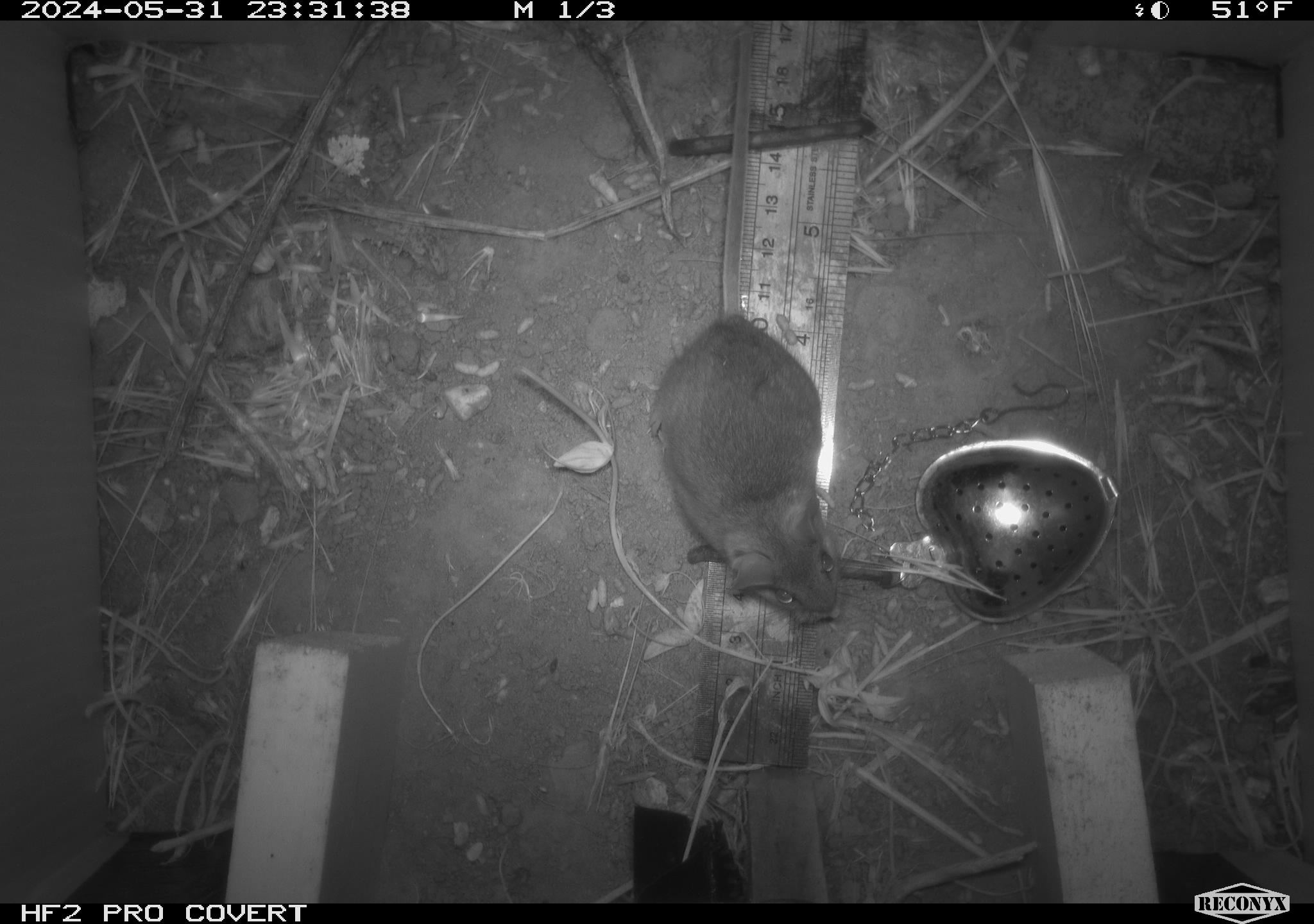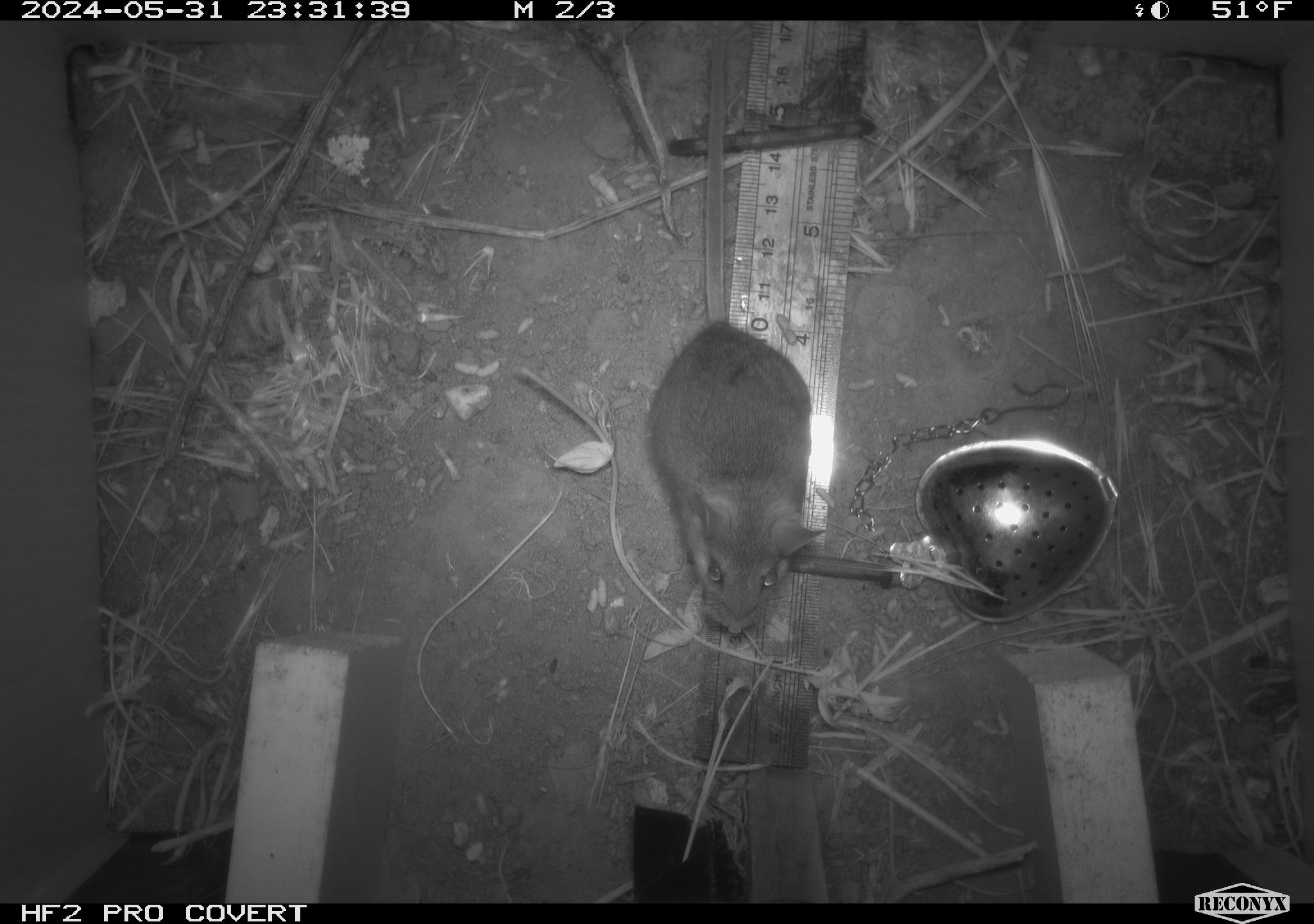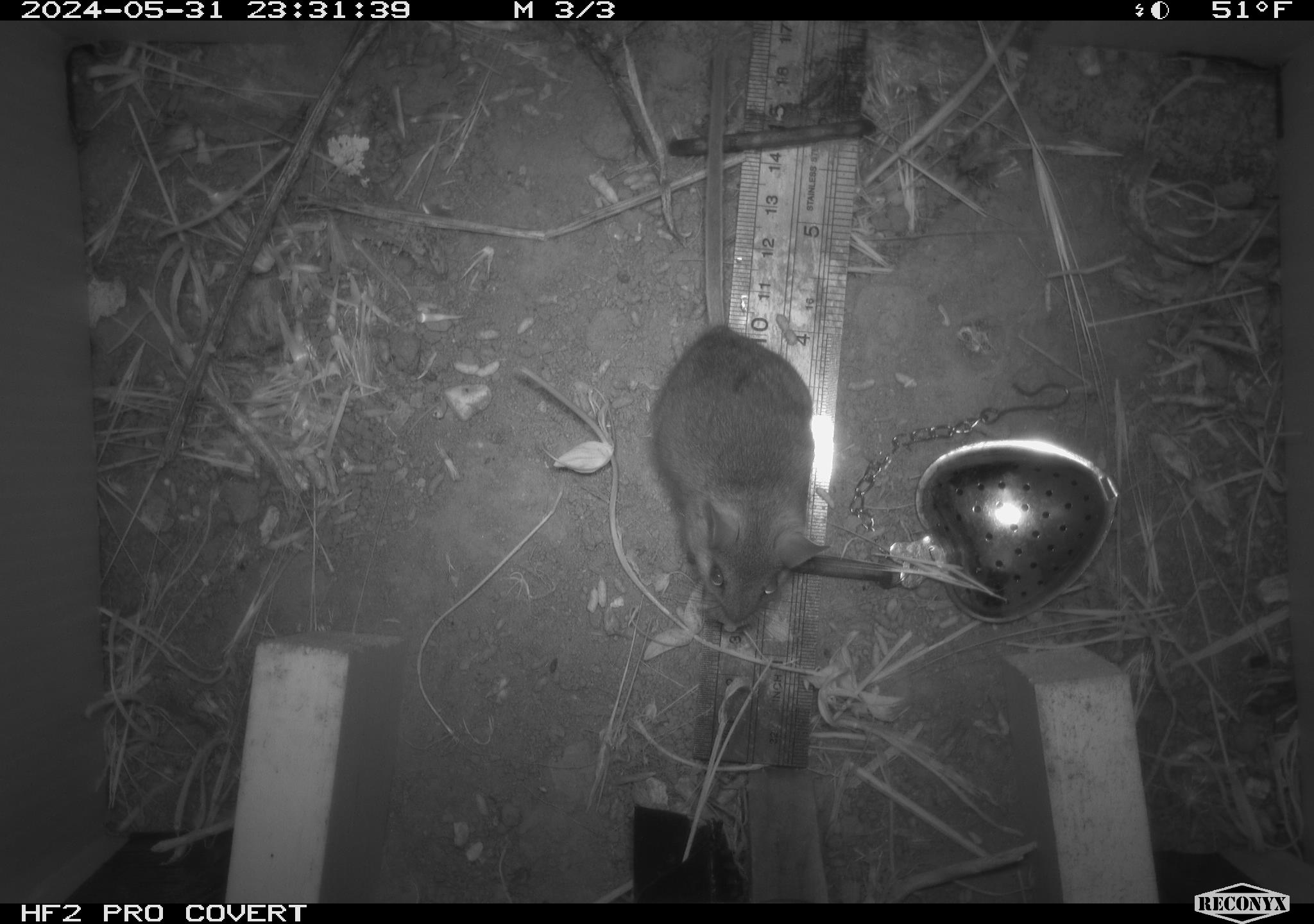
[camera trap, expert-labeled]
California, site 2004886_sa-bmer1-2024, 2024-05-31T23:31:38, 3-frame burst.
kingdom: Animalia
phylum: Chordata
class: Mammalia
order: Rodentia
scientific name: Rodentia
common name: mouse species